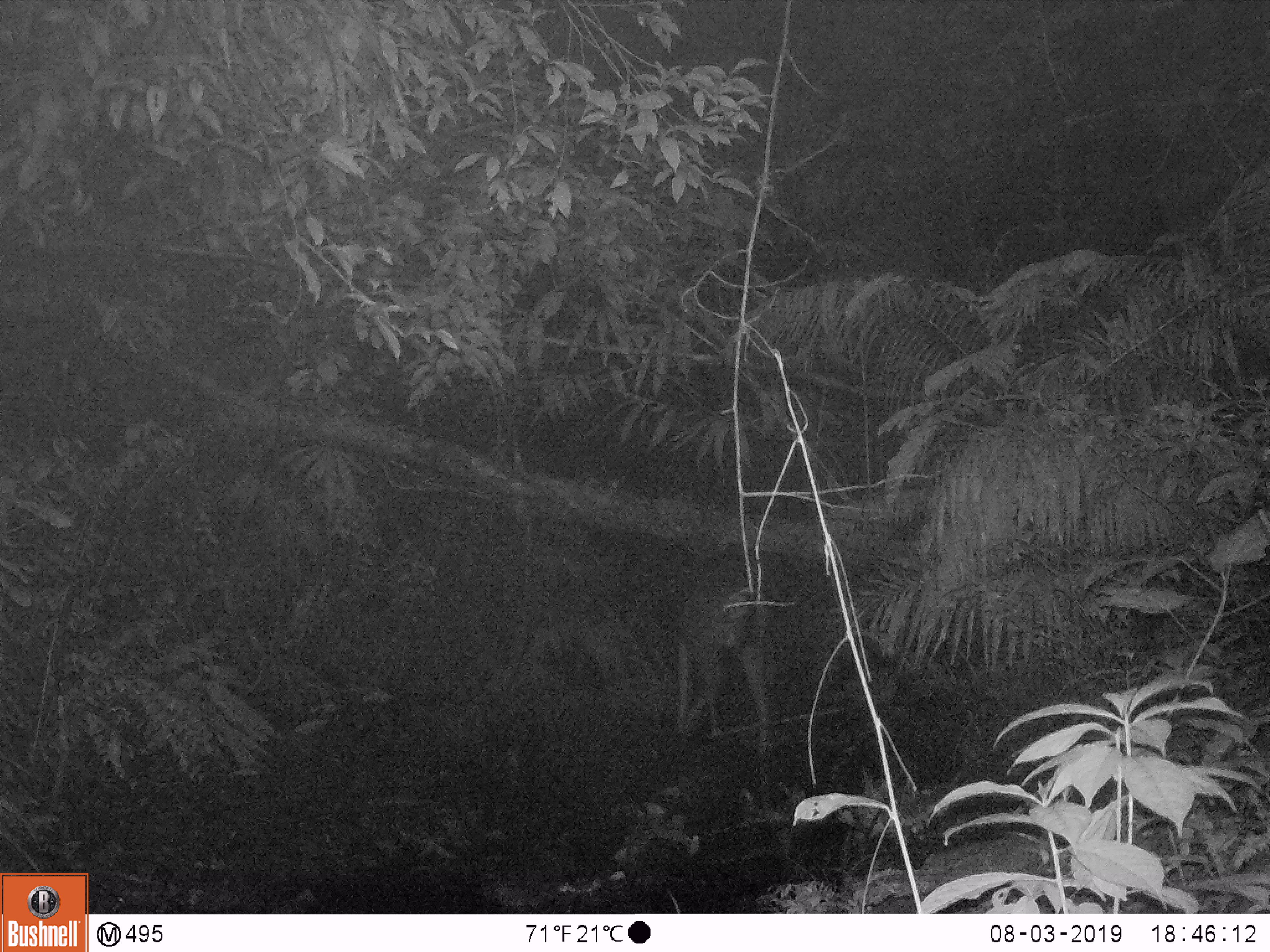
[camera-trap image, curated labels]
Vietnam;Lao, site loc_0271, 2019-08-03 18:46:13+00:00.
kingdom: Animalia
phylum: Chordata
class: Mammalia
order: Artiodactyla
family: Cervidae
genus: Rusa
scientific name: Rusa unicolor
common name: sambar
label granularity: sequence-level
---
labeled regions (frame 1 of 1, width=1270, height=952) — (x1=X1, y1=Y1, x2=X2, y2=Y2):
sambar: (x1=658, y1=568, x2=771, y2=753)